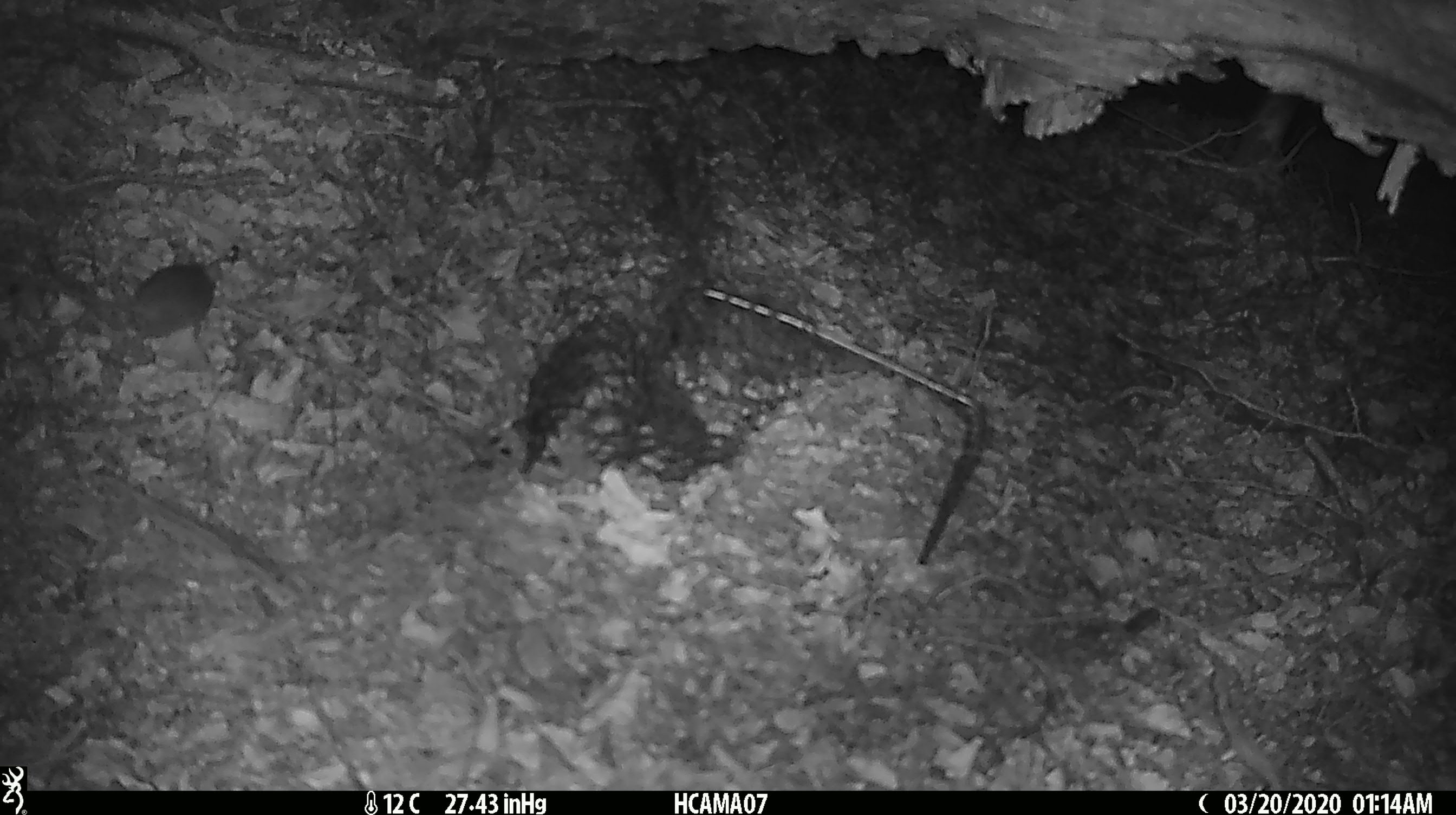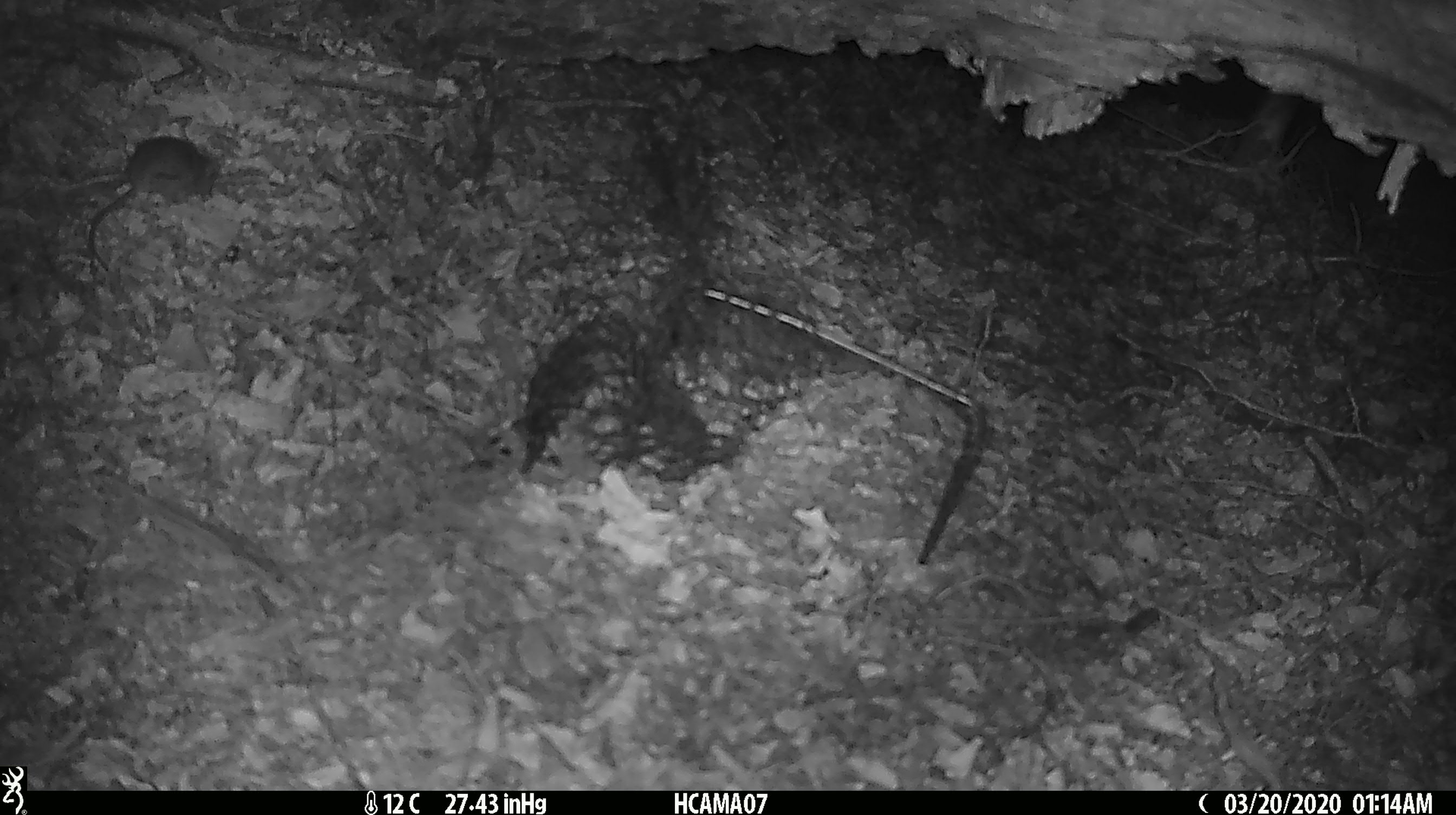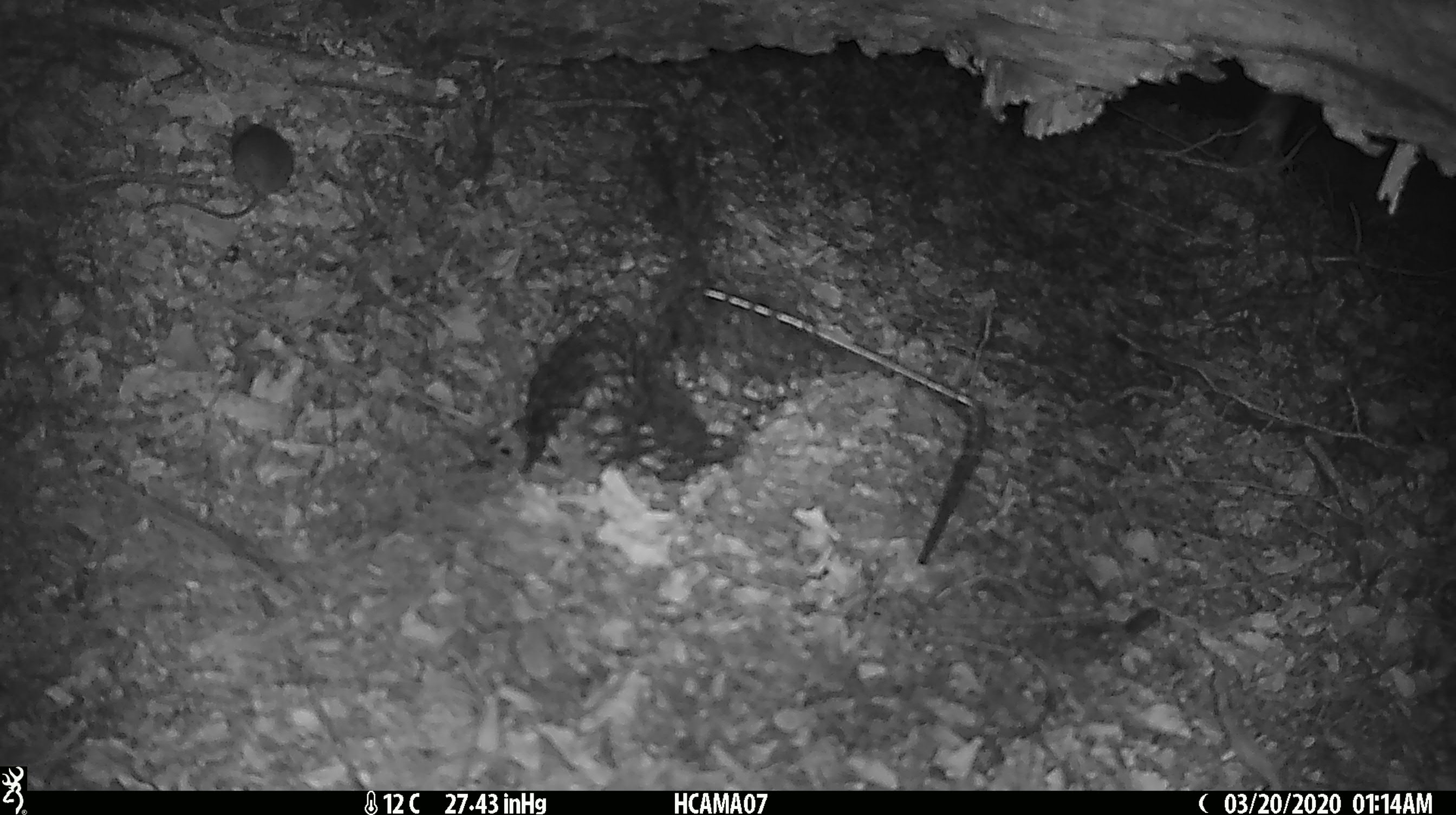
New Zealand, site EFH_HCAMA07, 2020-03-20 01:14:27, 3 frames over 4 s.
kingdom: Animalia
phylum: Chordata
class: Mammalia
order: Rodentia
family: Muridae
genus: Mus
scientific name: Mus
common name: mouse